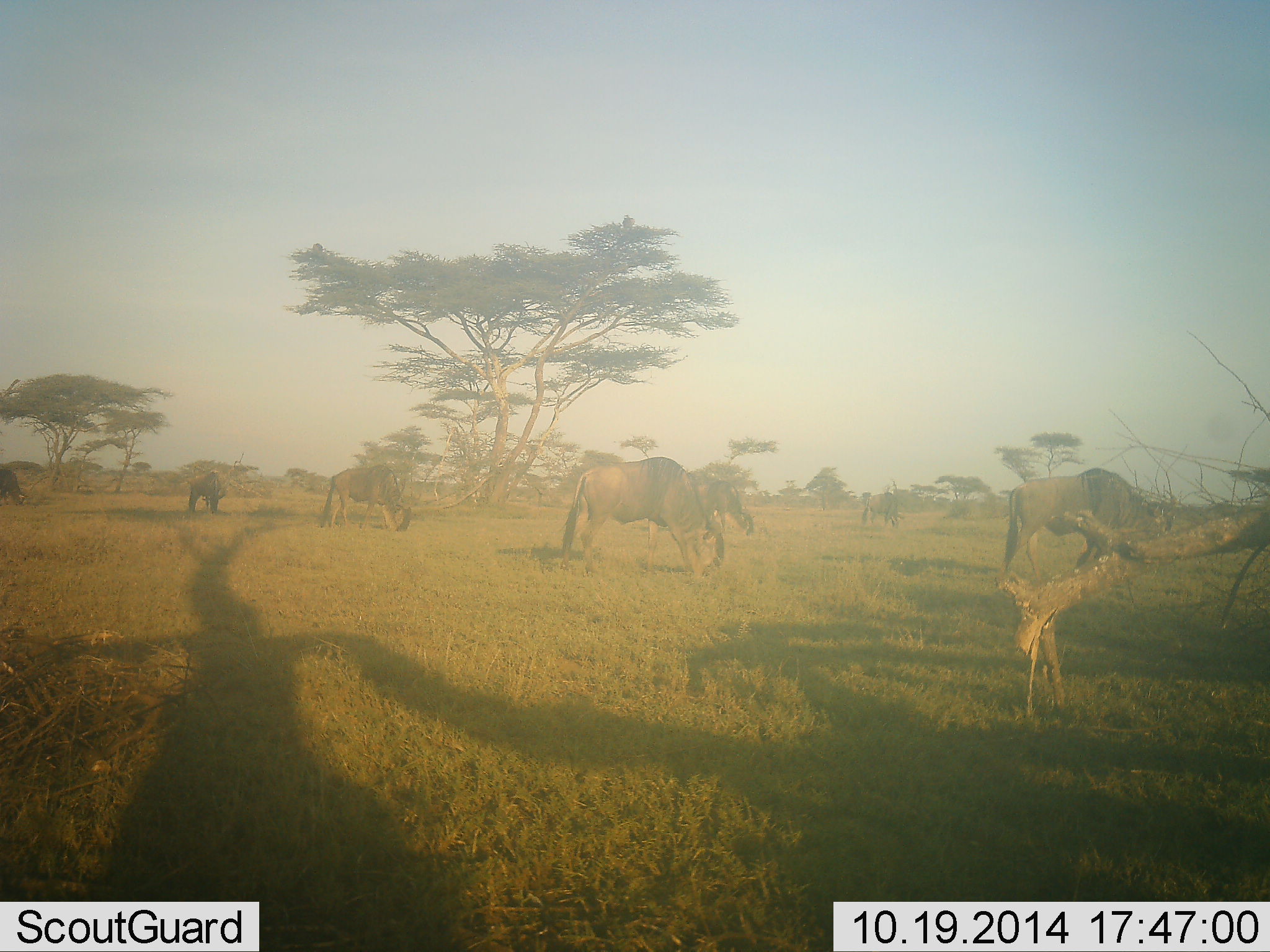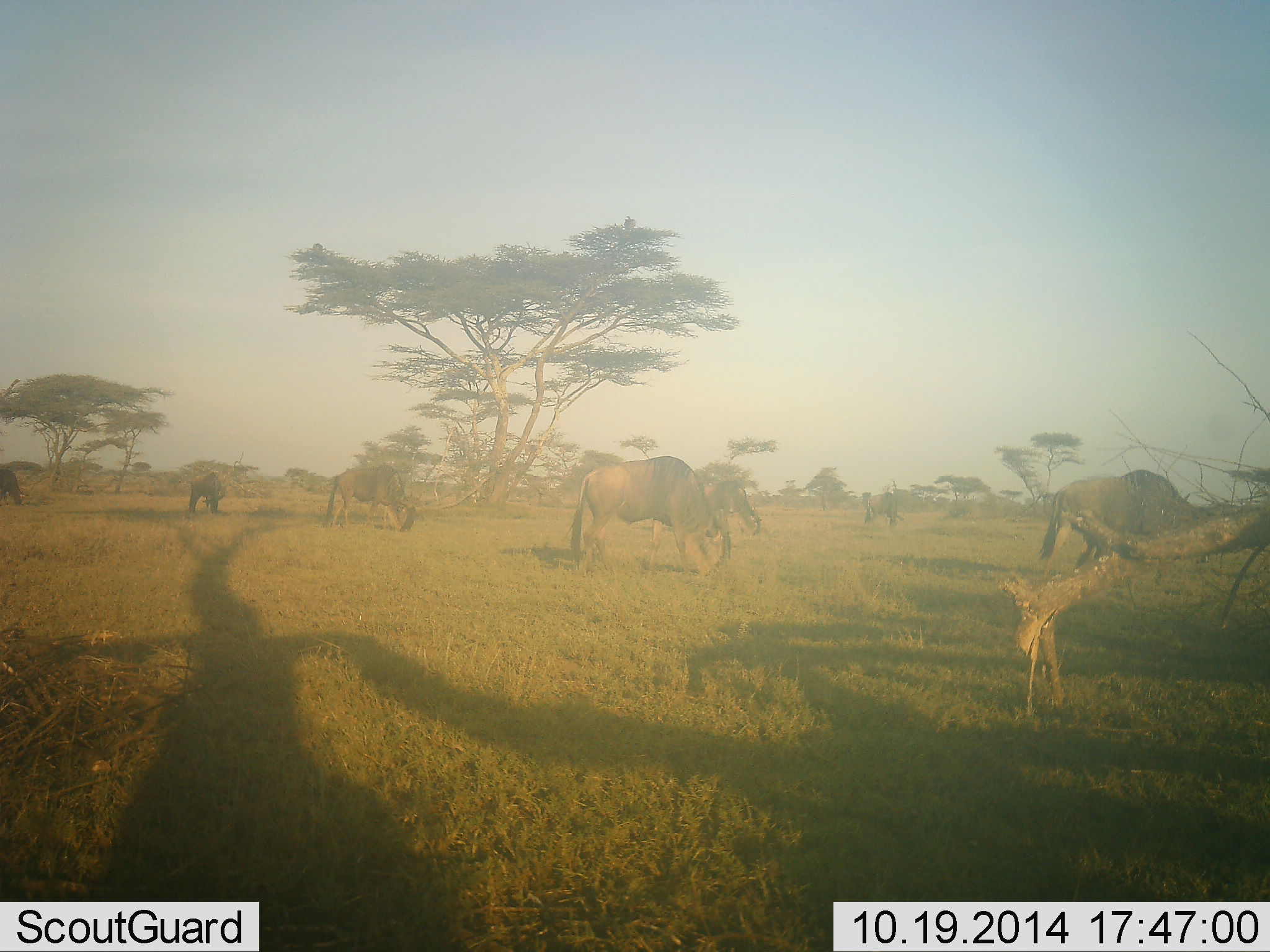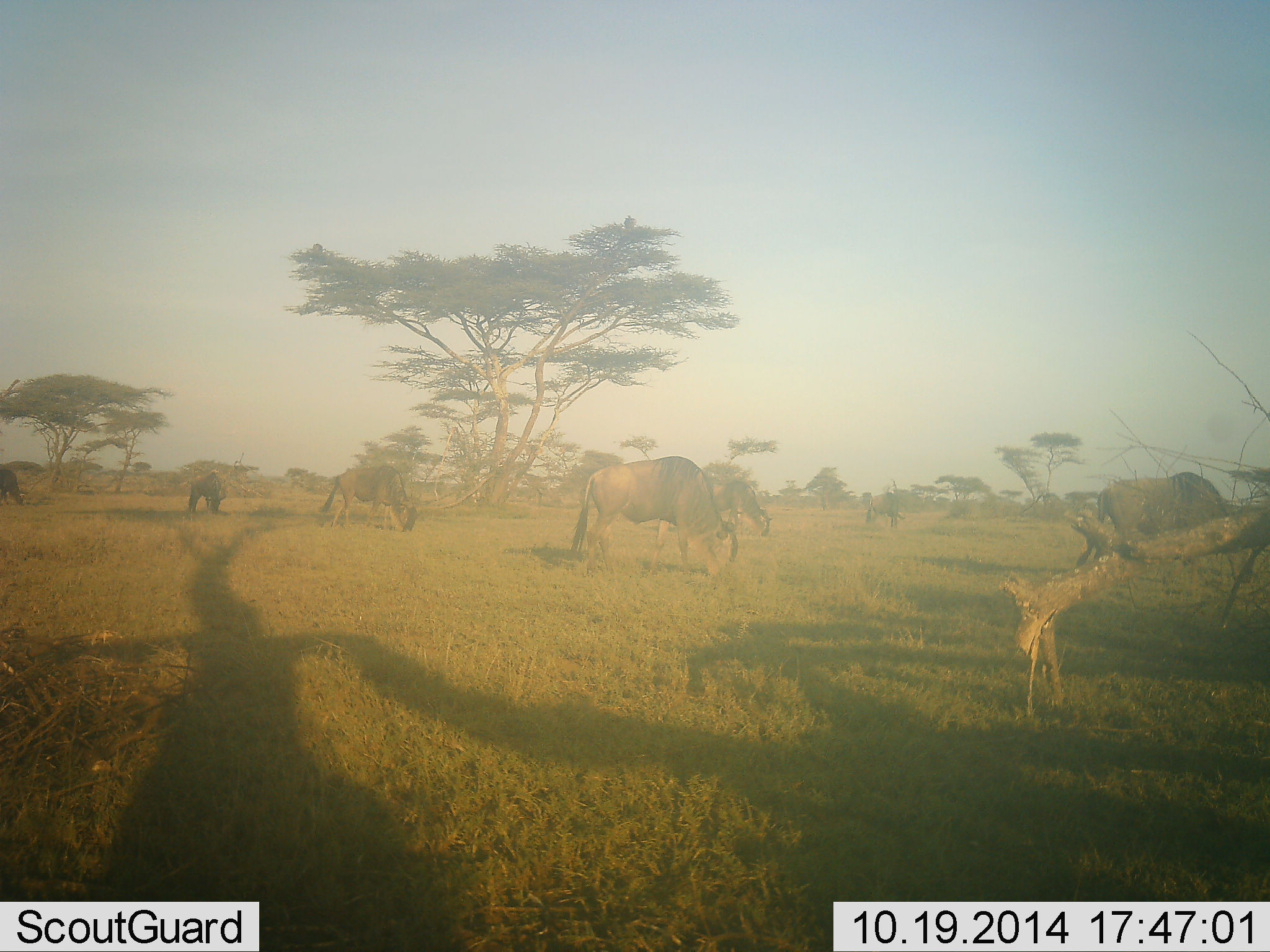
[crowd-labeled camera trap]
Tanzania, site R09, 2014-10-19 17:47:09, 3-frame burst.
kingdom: Animalia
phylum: Chordata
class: Mammalia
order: Artiodactyla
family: Bovidae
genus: Connochaetes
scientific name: Connochaetes taurinus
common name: blue wildebeest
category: wildebeest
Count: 7.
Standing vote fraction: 25%.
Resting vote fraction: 0%.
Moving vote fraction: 83%.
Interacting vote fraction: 0%.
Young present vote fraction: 0%.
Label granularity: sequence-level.